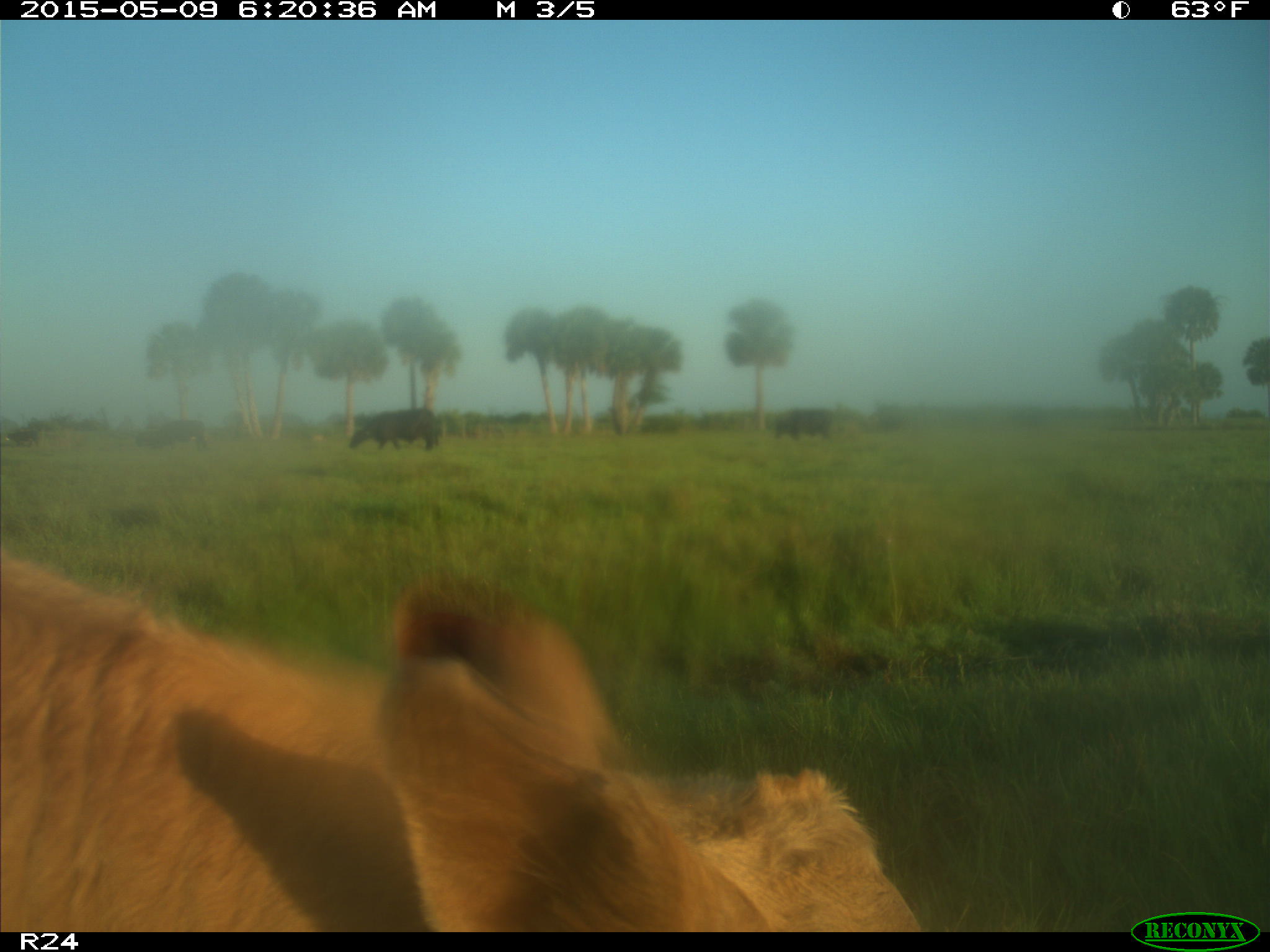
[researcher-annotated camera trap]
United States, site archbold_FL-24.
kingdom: Animalia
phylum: Chordata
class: Mammalia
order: Artiodactyla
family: Bovidae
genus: Bos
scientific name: Bos taurus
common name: domestic cow